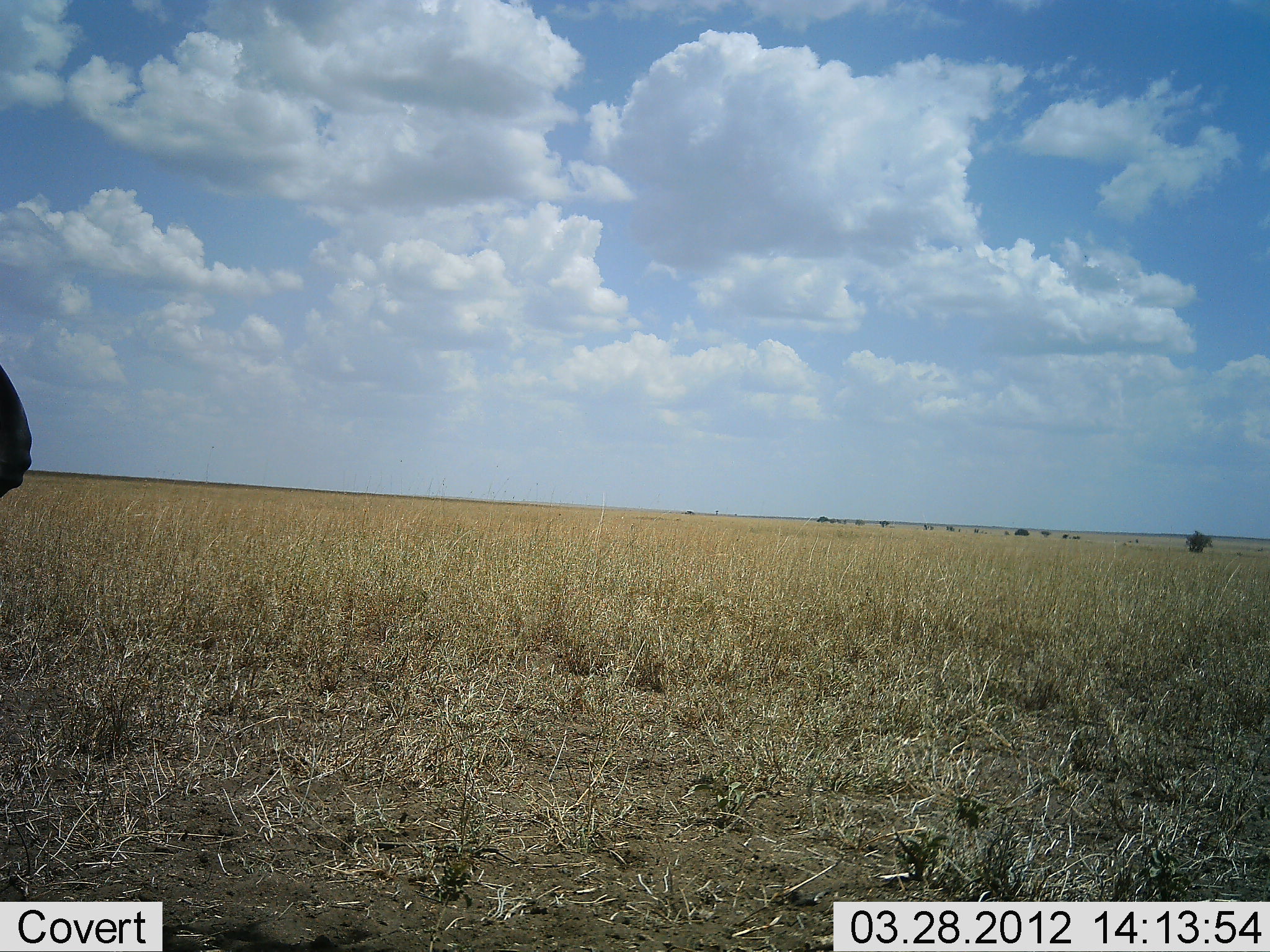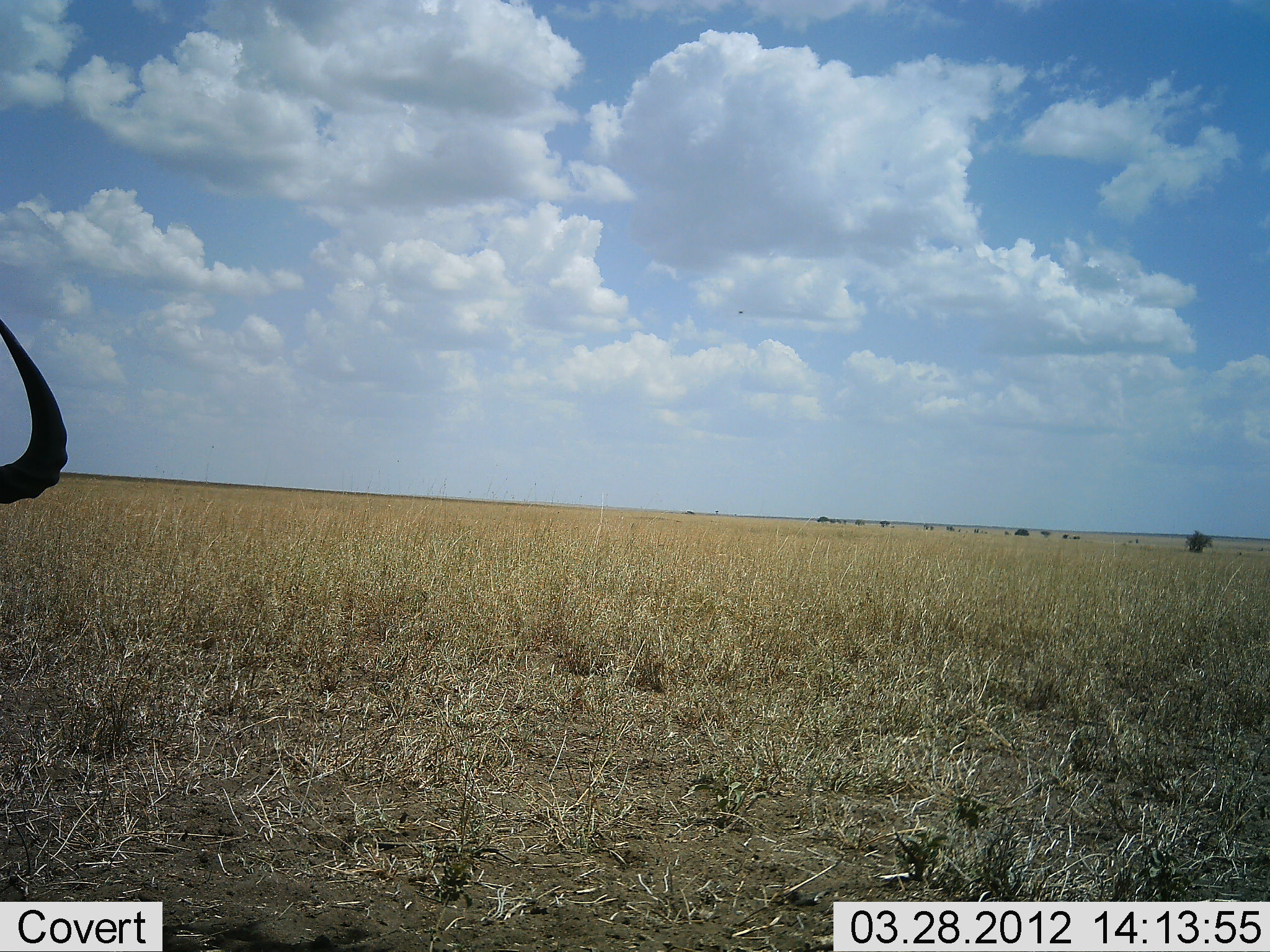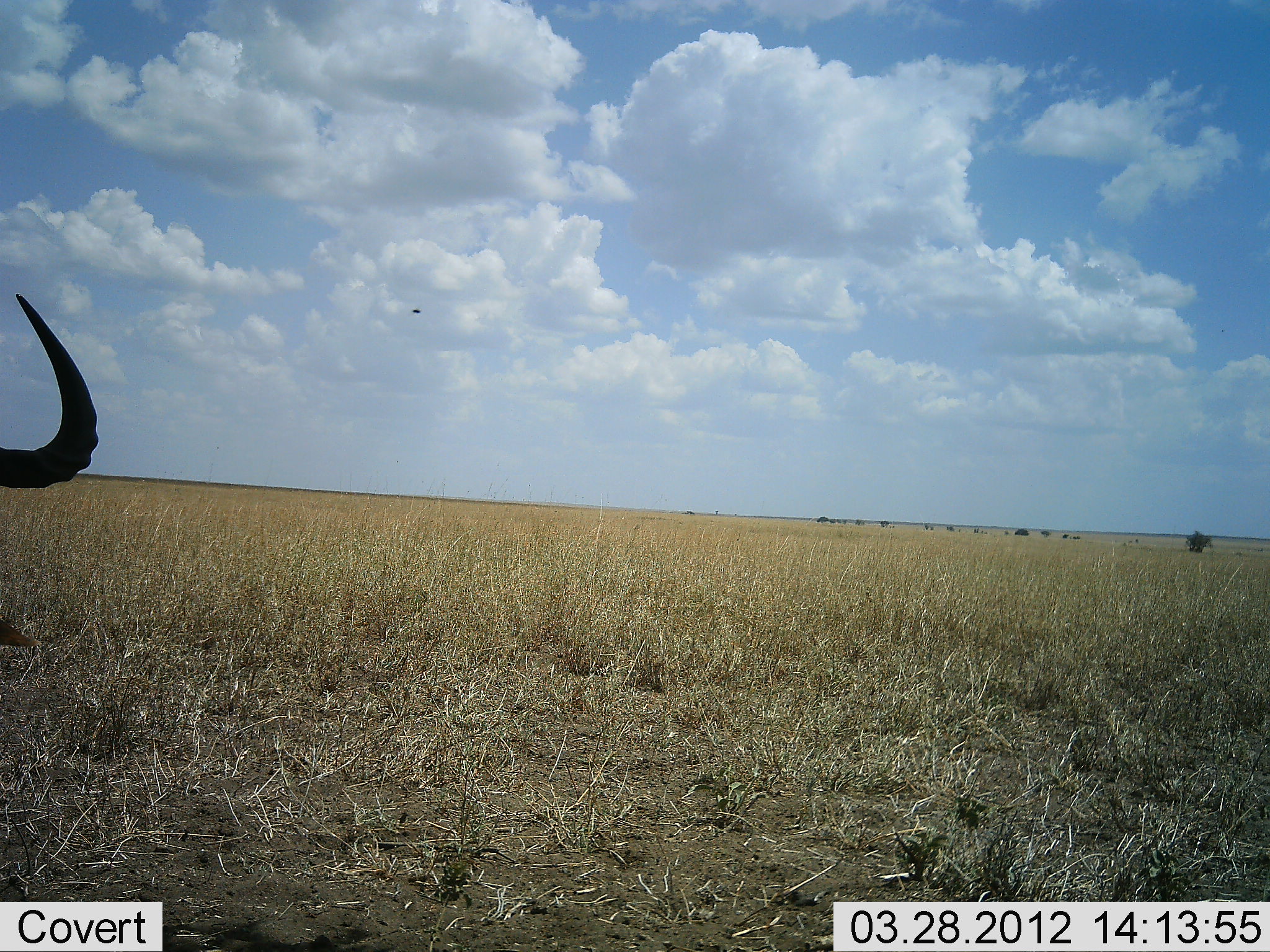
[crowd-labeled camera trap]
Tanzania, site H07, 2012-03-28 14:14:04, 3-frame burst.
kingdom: Animalia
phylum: Chordata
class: Mammalia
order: Artiodactyla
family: Bovidae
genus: Connochaetes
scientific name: Connochaetes taurinus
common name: blue wildebeest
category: wildebeest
Wildebeest (blue wildebeest) (Connochaetes taurinus), count 1. Behavior (volunteer vote fractions): standing 58%, resting 17%, moving 25%, interacting 0%. Young present (vote fraction): 0%. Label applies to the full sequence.